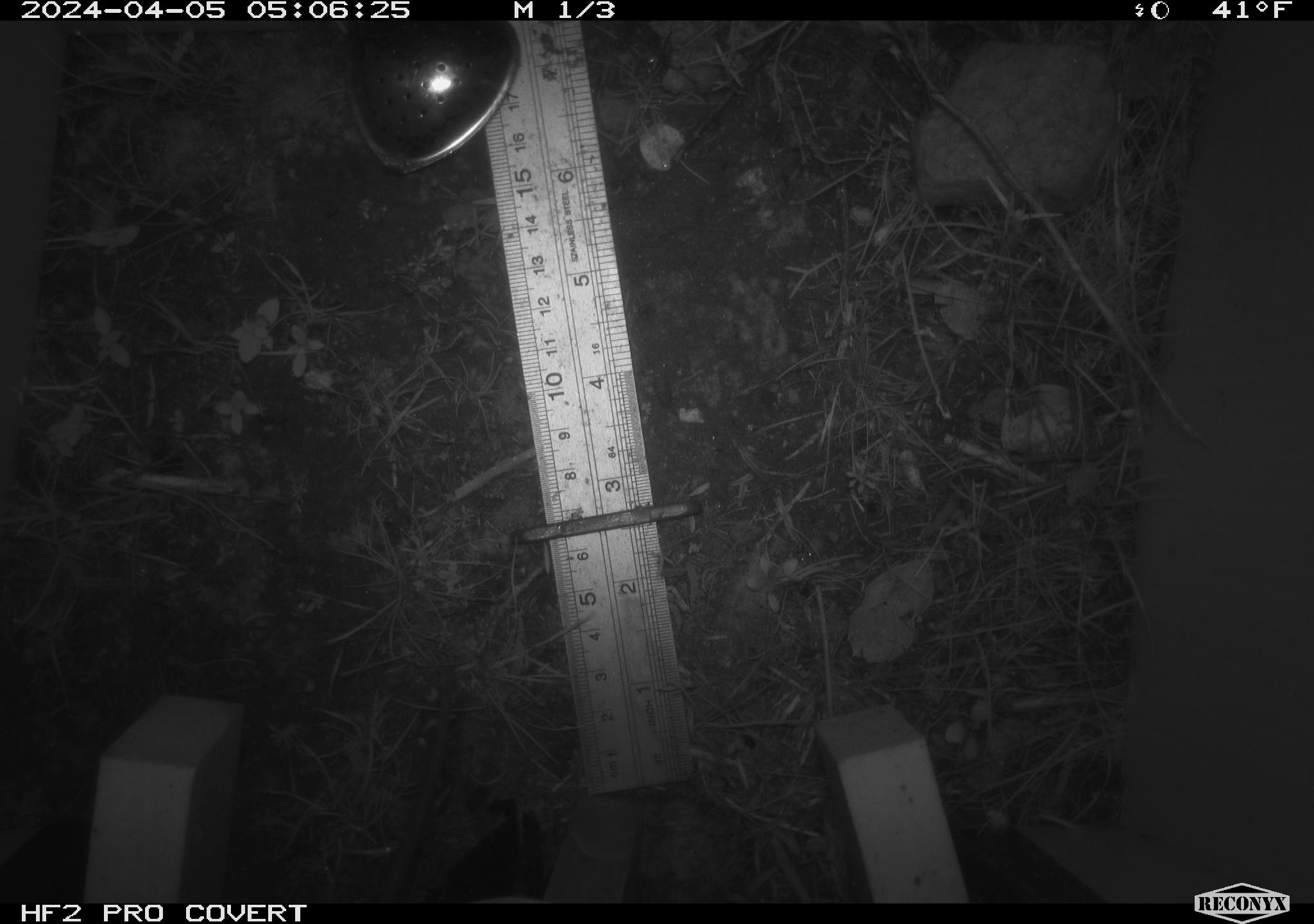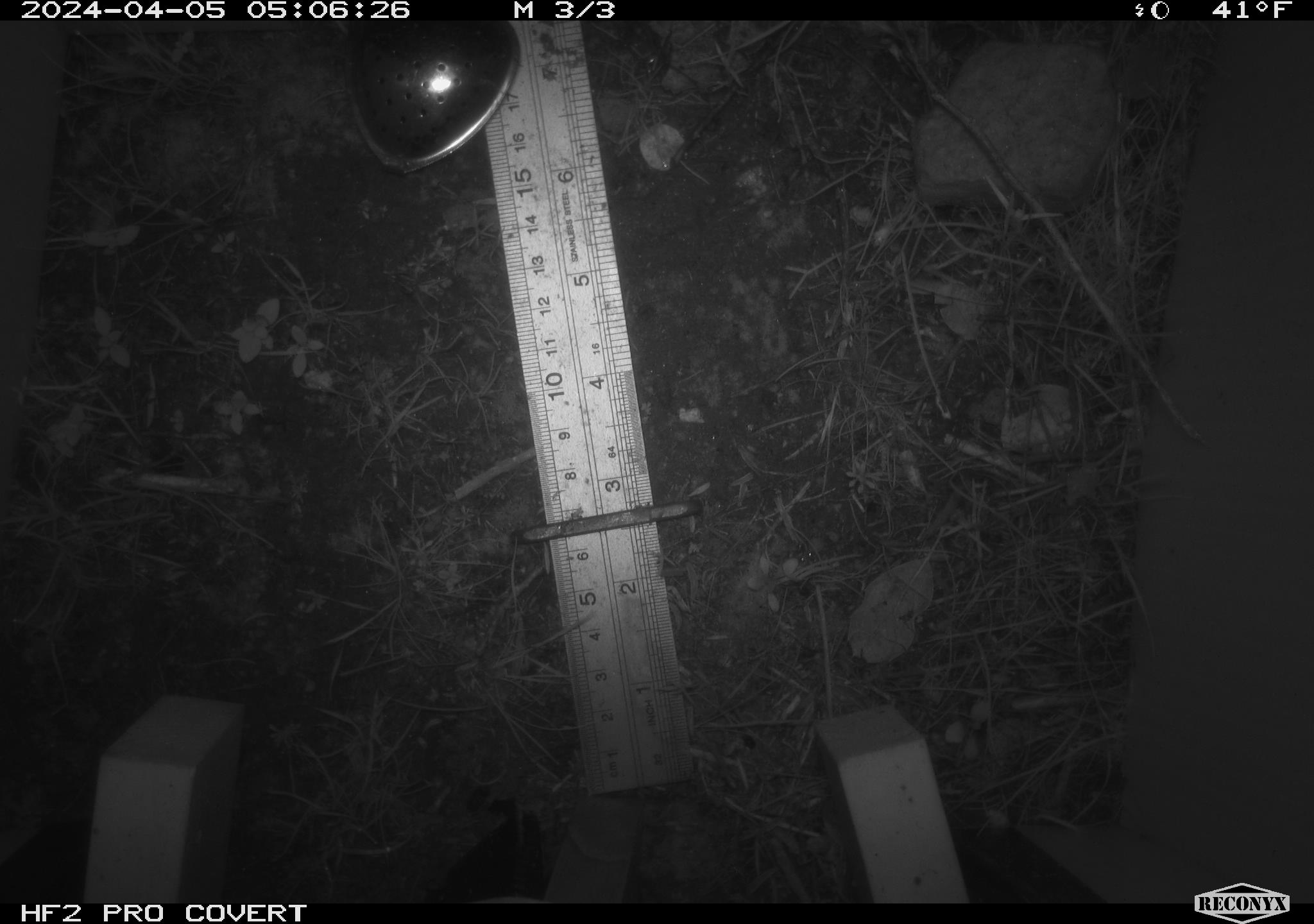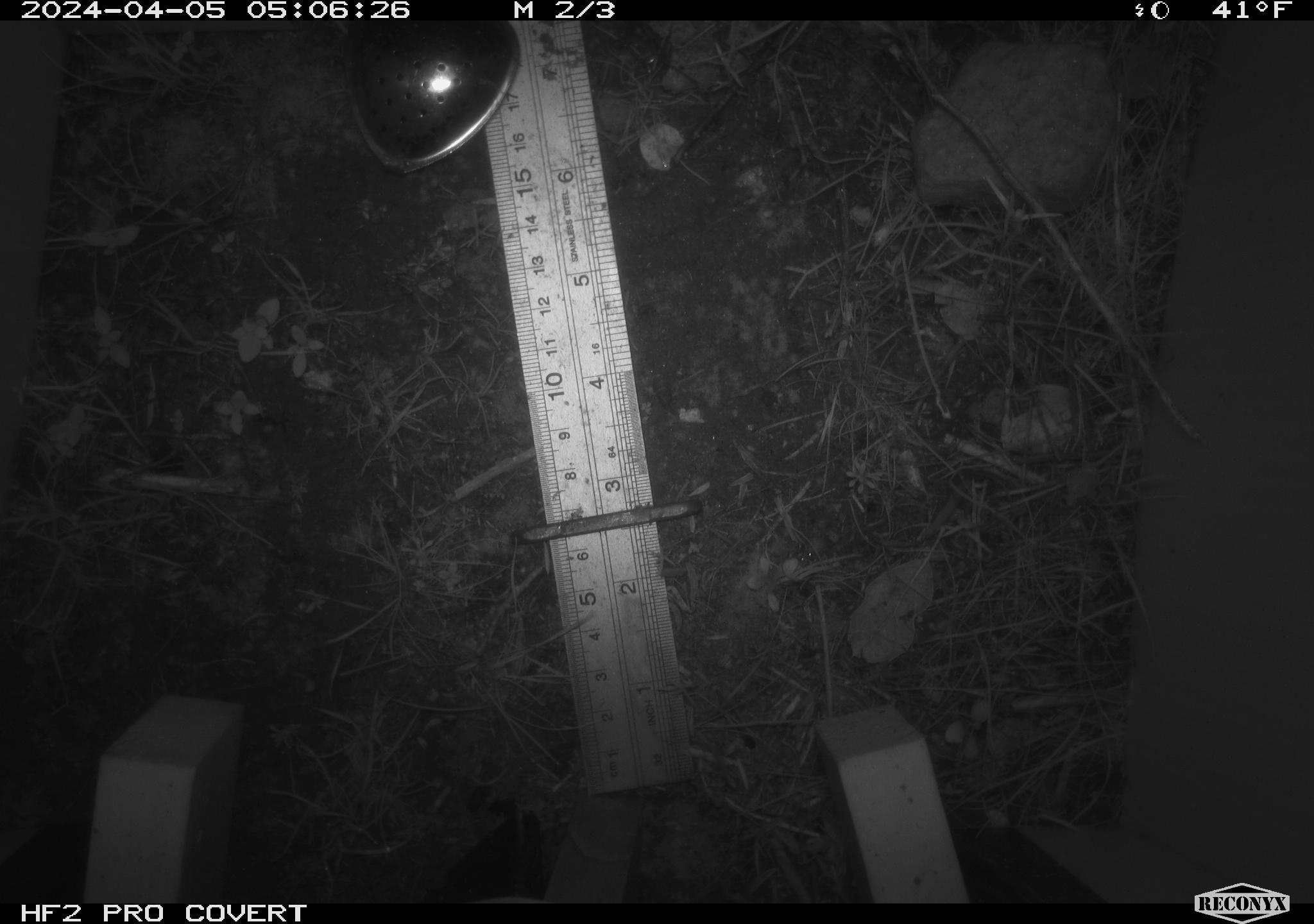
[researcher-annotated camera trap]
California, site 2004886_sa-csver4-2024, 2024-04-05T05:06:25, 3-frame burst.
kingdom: Animalia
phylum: Chordata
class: Mammalia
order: Rodentia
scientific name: Rodentia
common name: mouse species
Mouse species (Rodentia).